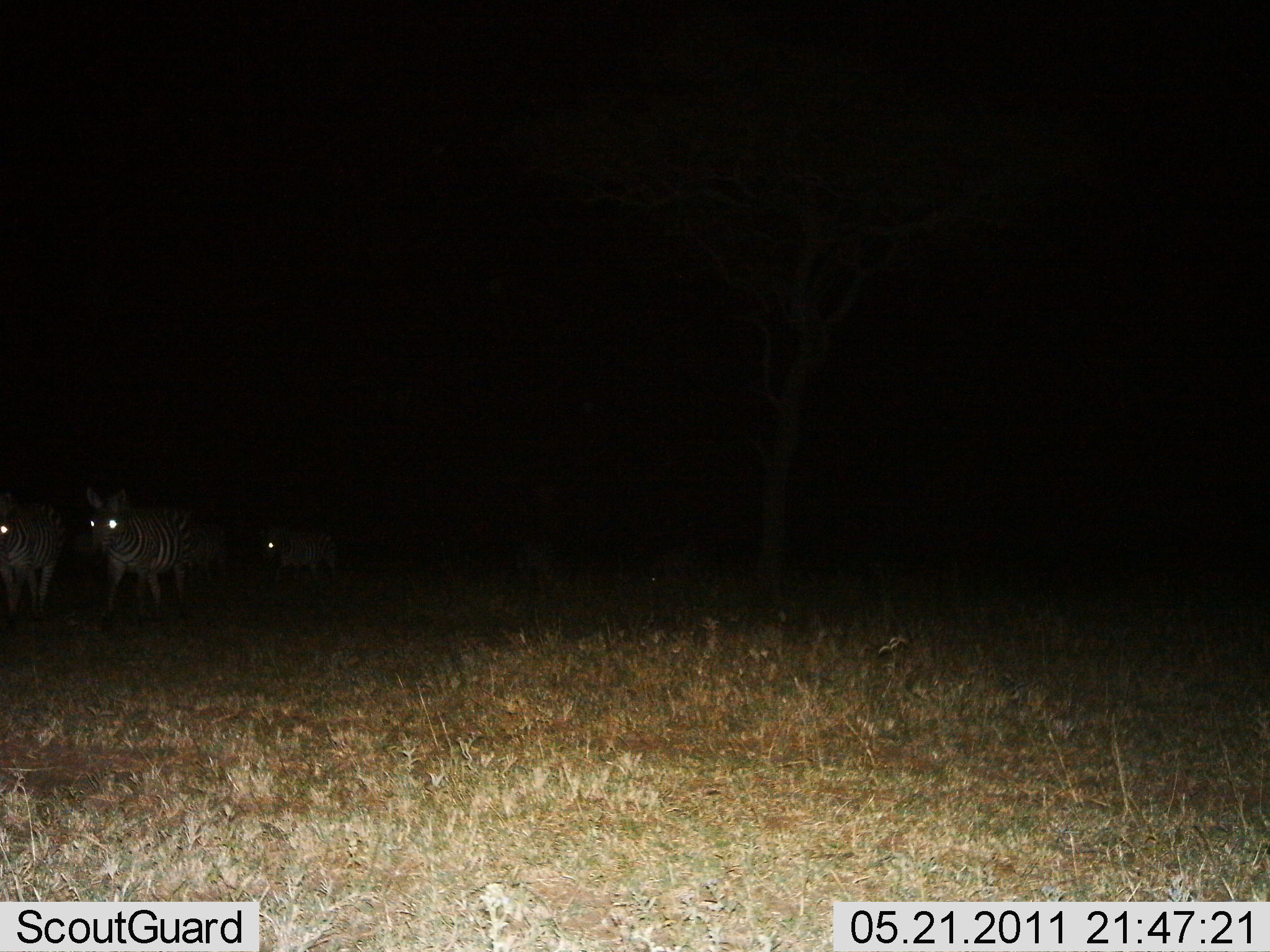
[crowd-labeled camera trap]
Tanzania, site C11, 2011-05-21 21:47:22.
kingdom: Animalia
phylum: Chordata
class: Mammalia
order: Perissodactyla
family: Equidae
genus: Equus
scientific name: Equus quagga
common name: plains zebra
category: zebra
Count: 3.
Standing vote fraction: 8%.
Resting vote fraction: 0%.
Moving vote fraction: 92%.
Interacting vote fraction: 0%.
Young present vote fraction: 0%.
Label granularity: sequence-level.